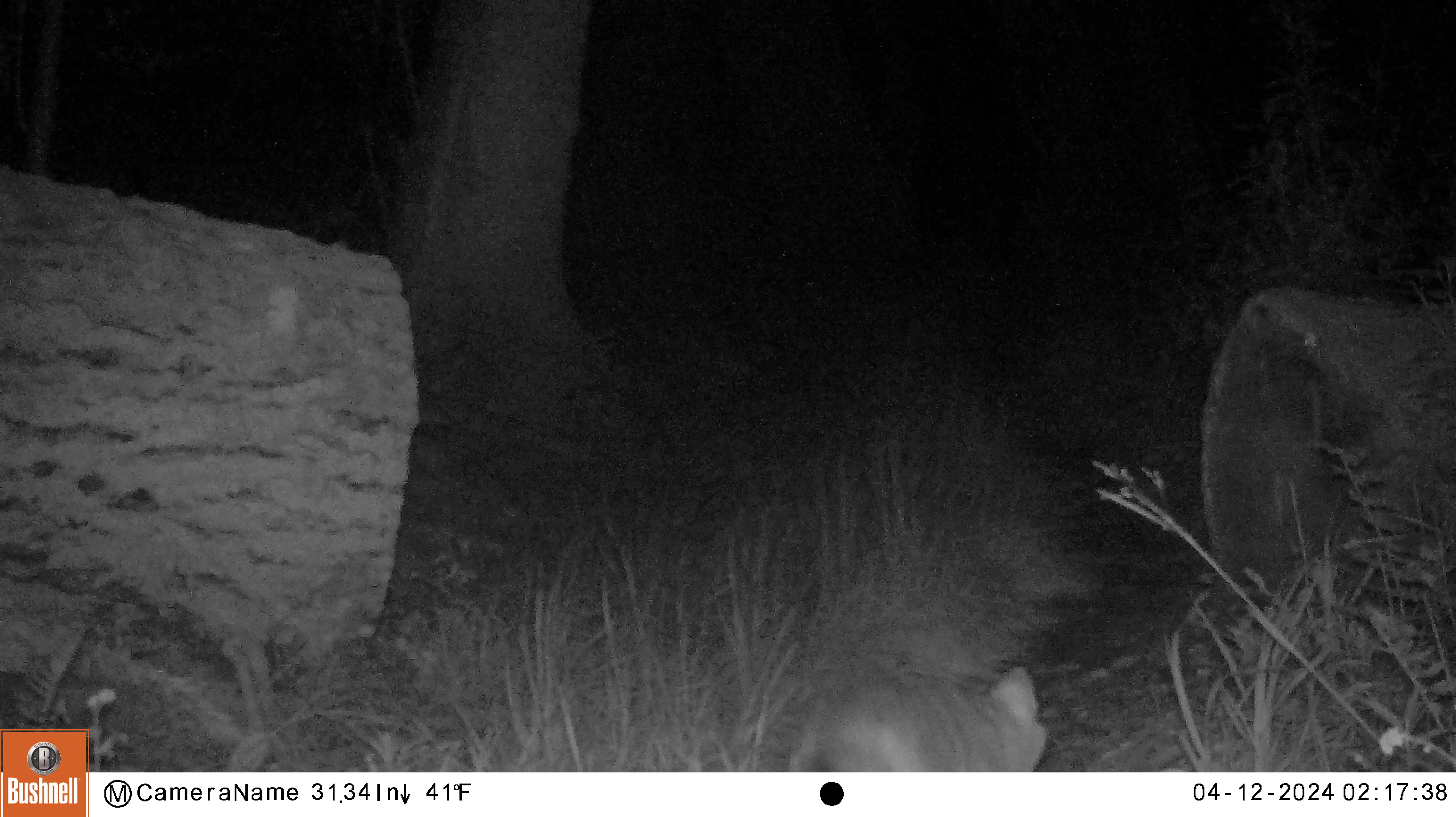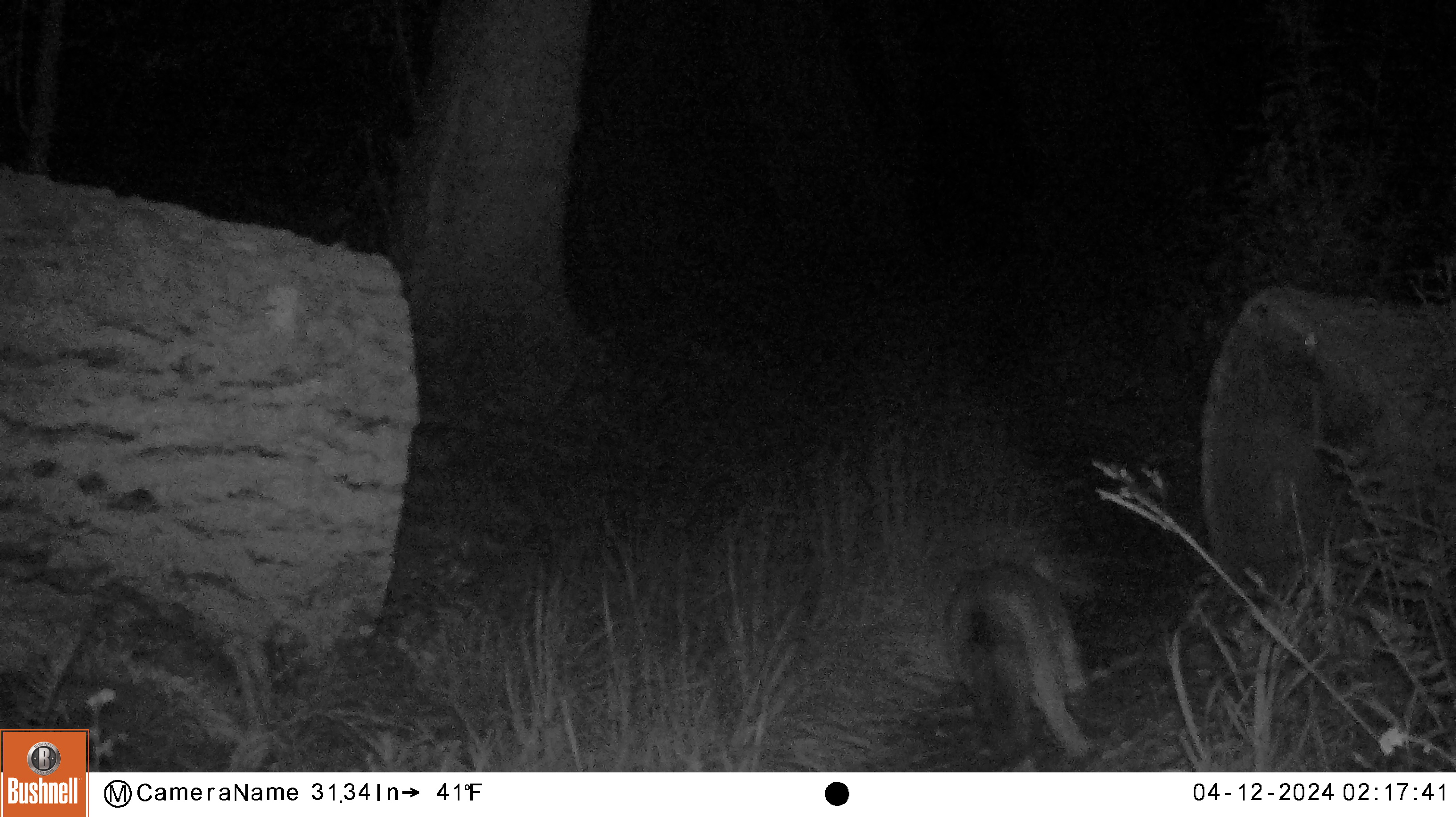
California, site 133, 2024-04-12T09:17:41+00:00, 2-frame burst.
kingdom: Animalia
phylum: Chordata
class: Mammalia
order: Carnivora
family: Canidae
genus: Urocyon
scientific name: Urocyon cinereoargenteus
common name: gray fox